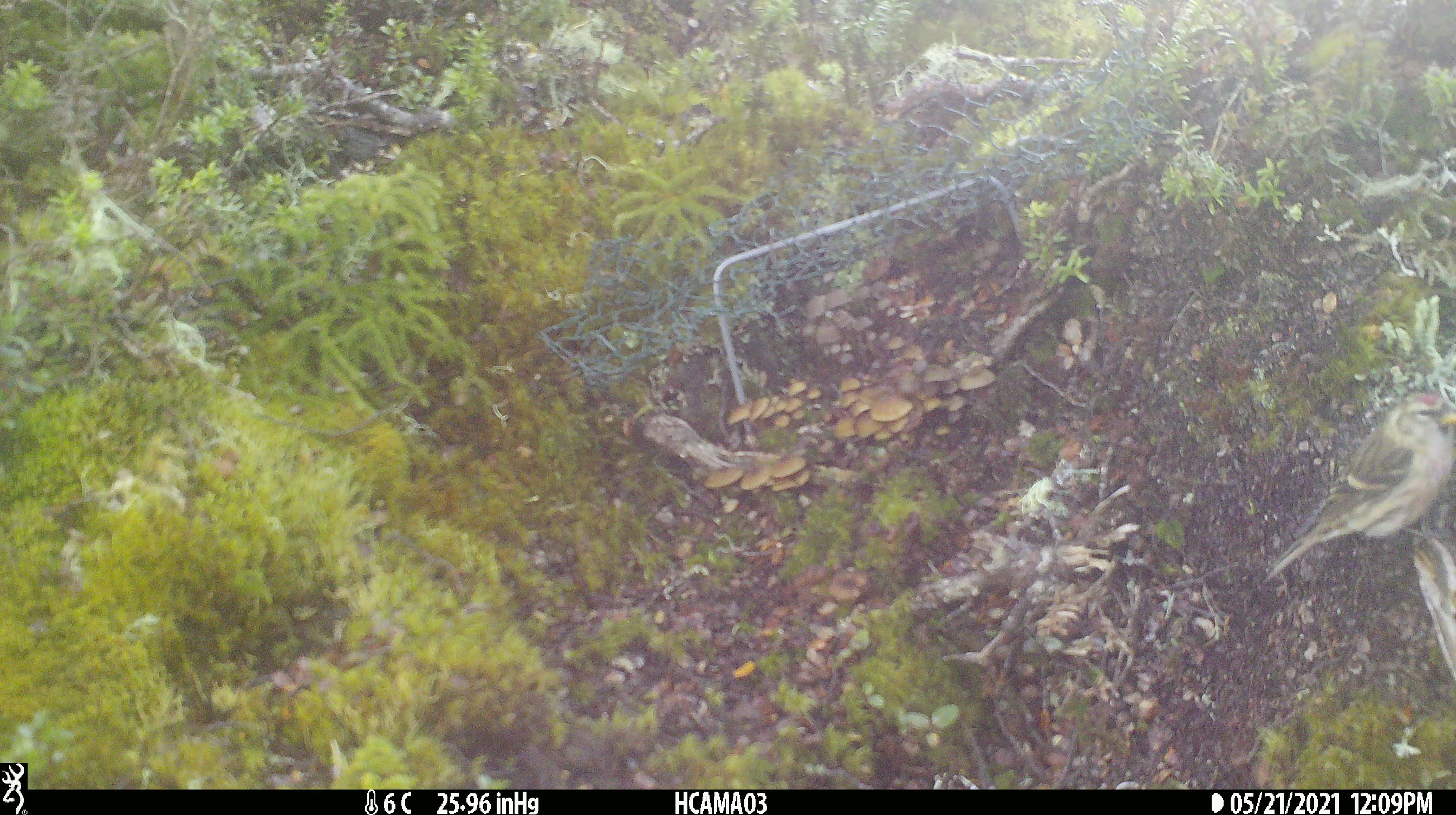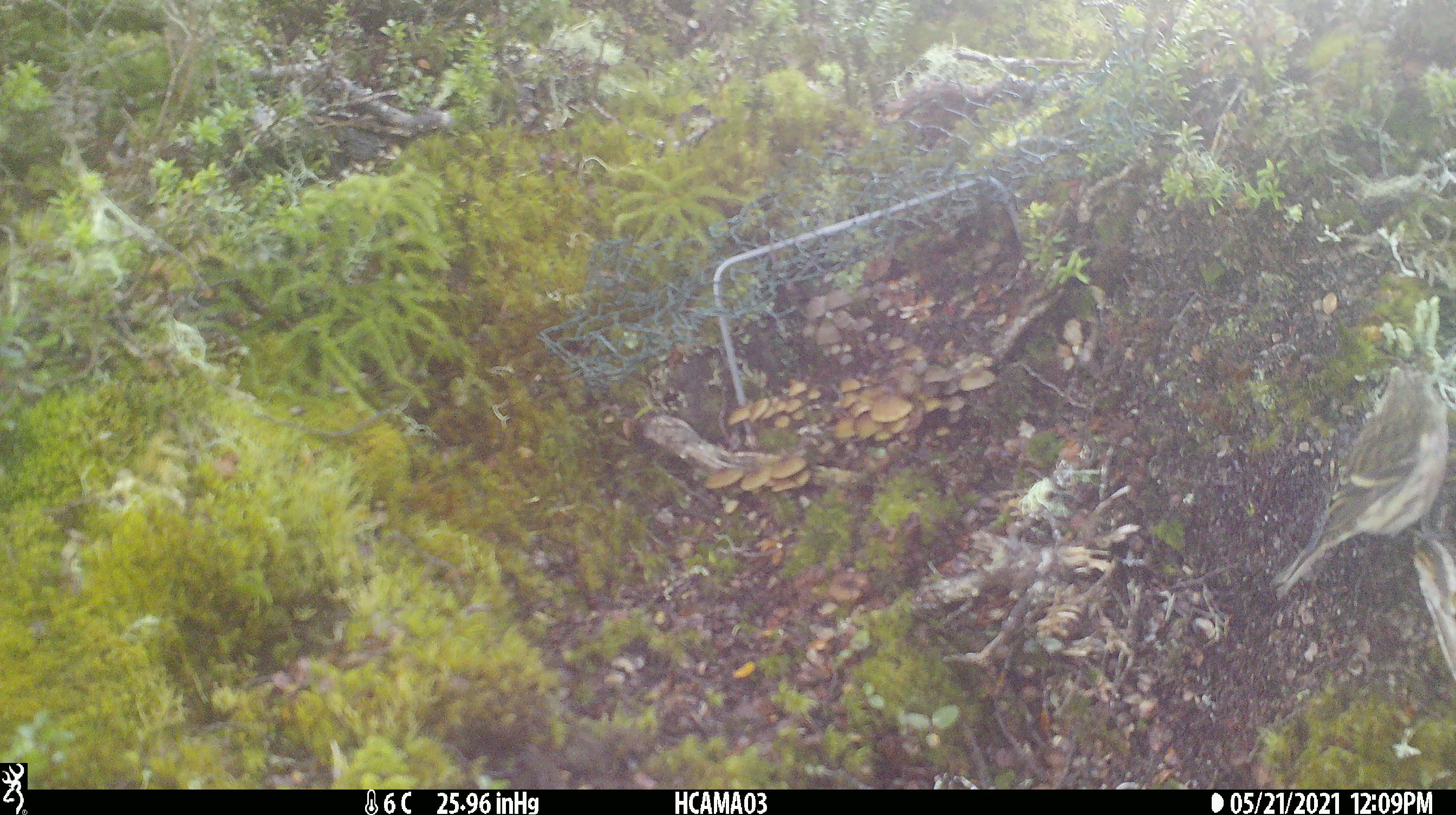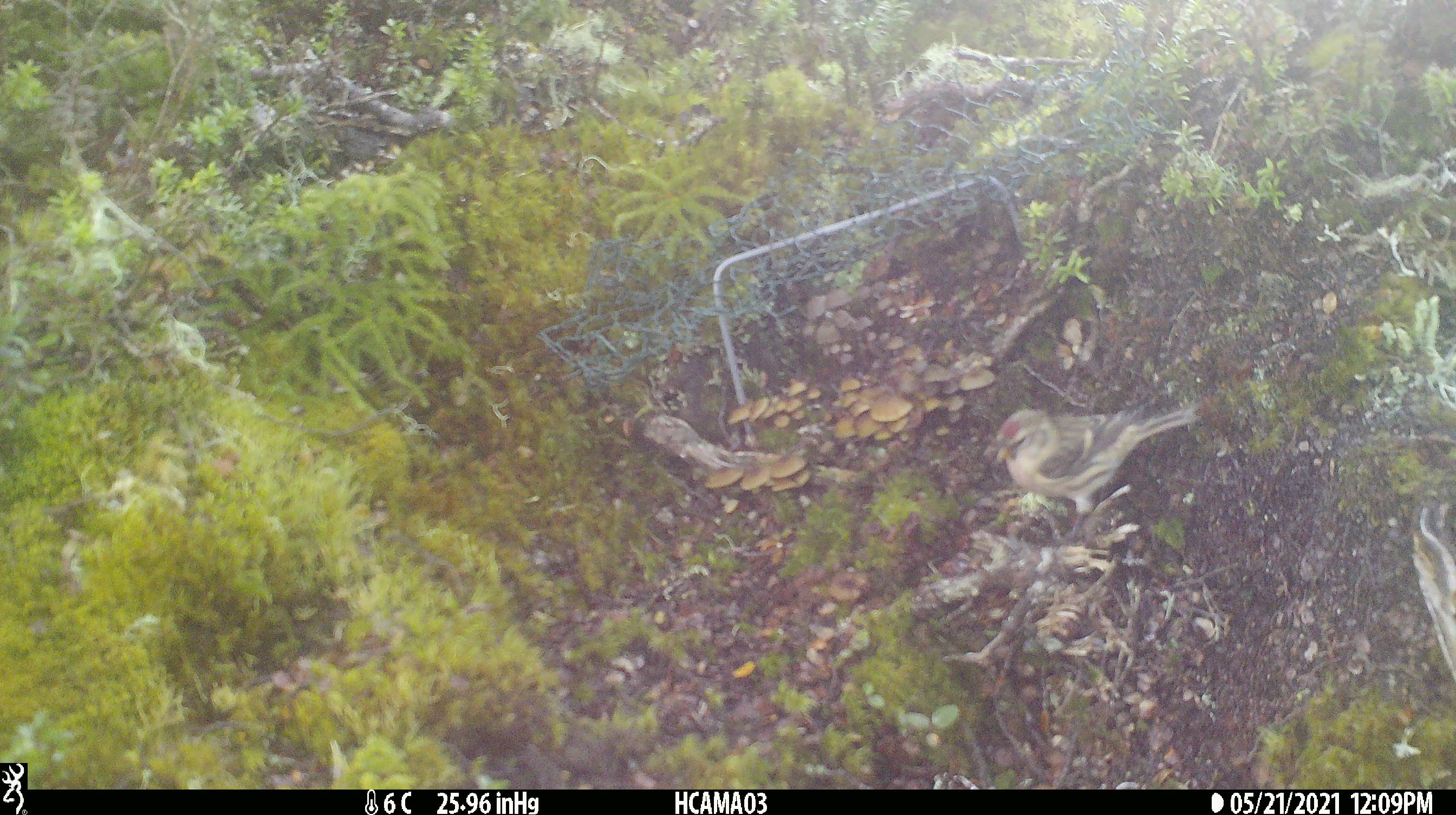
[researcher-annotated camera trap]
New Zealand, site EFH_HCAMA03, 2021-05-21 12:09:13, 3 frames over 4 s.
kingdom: Animalia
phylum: Chordata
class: Aves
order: Passeriformes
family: Fringillidae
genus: Acanthis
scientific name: Acanthis flammea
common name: common redpoll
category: redpoll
Redpoll (common redpoll) (Acanthis flammea).